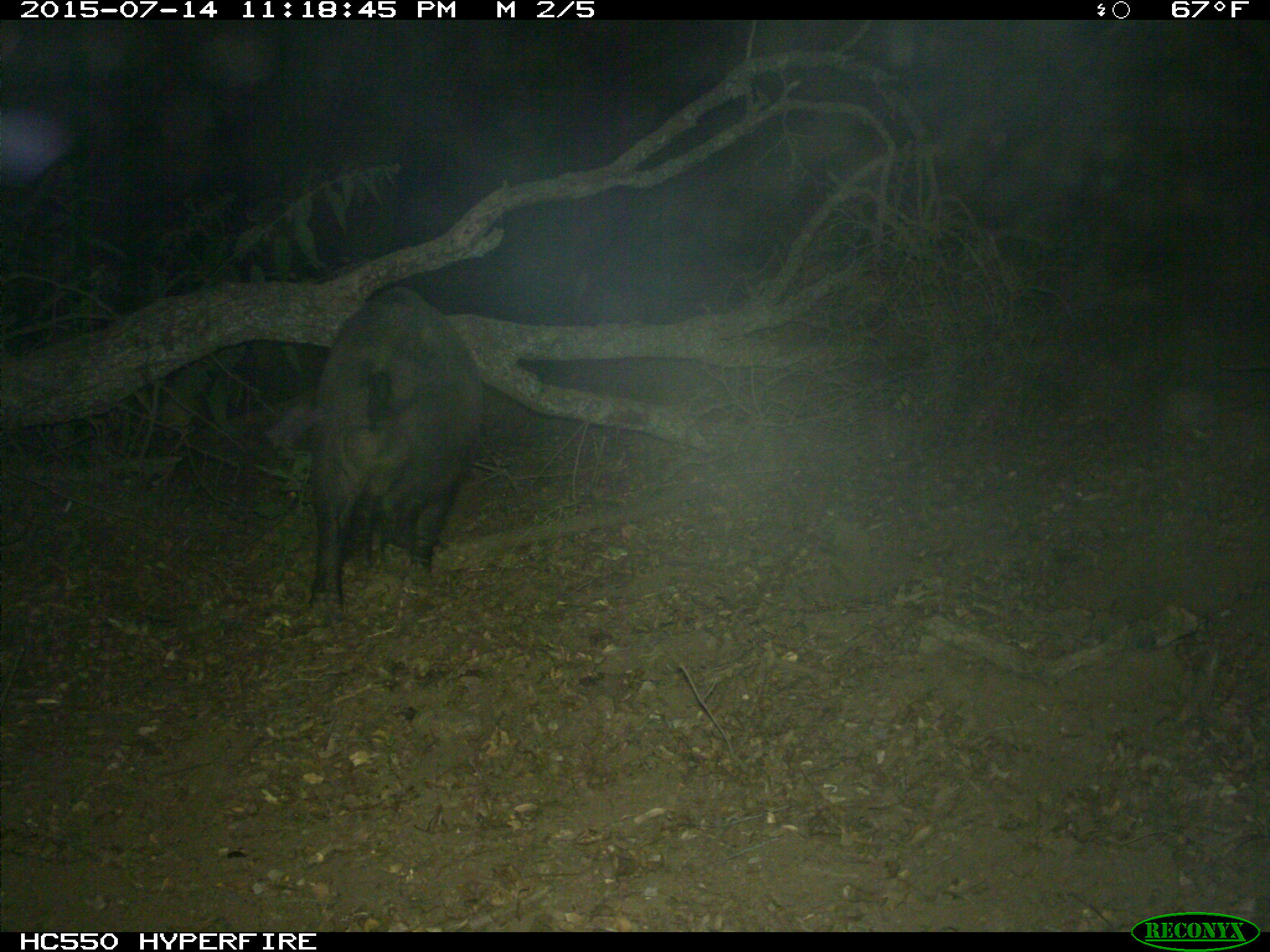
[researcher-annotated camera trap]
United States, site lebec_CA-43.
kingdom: Animalia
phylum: Chordata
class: Mammalia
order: Artiodactyla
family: Suidae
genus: Sus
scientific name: Sus scrofa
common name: wild boar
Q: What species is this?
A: Sus scrofa (wild boar).